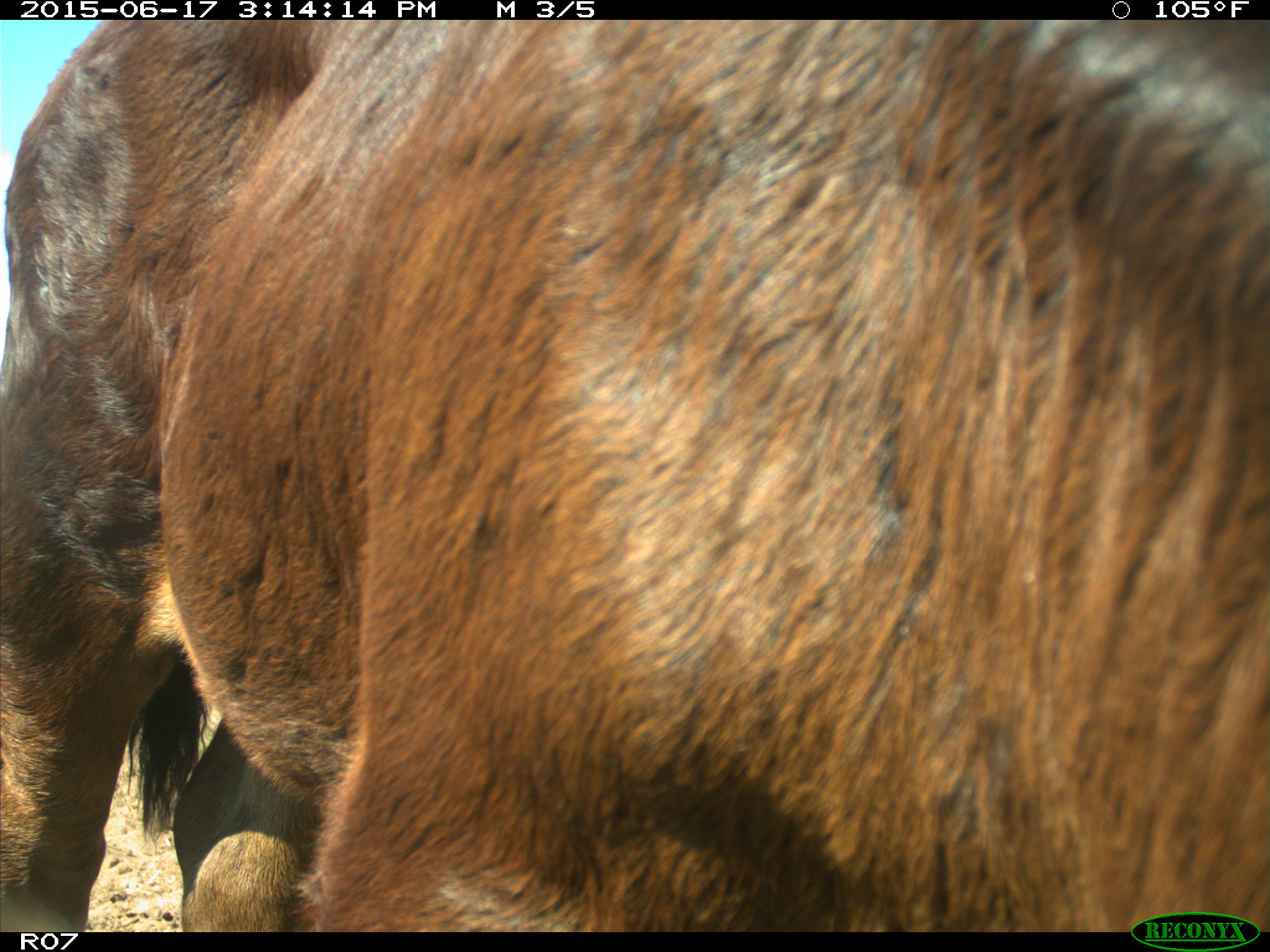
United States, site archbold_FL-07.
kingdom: Animalia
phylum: Chordata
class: Mammalia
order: Artiodactyla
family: Bovidae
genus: Bos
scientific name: Bos taurus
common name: domestic cow